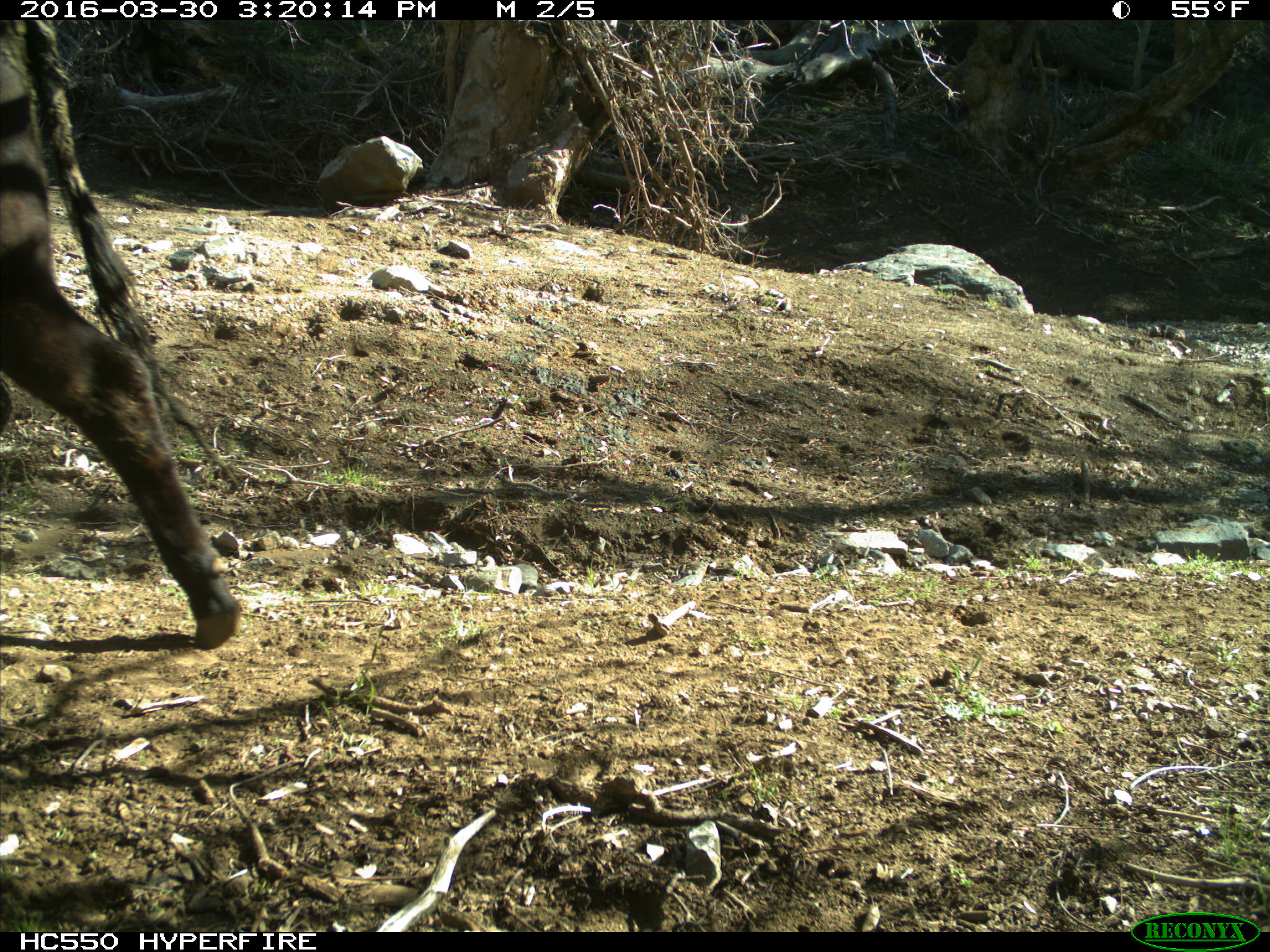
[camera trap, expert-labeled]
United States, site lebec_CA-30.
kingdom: Animalia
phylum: Chordata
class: Mammalia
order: Artiodactyla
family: Bovidae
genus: Bos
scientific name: Bos taurus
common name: domestic cow